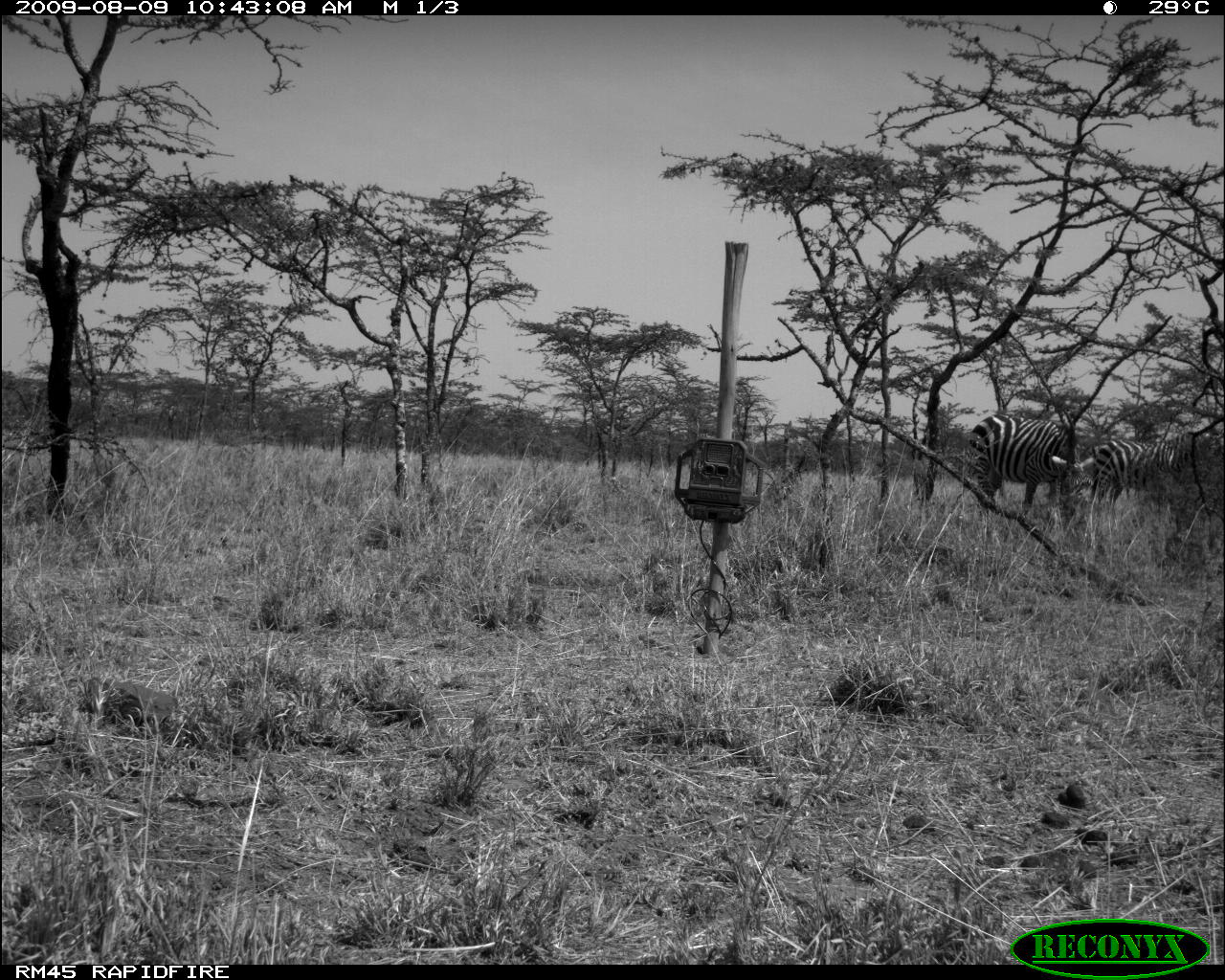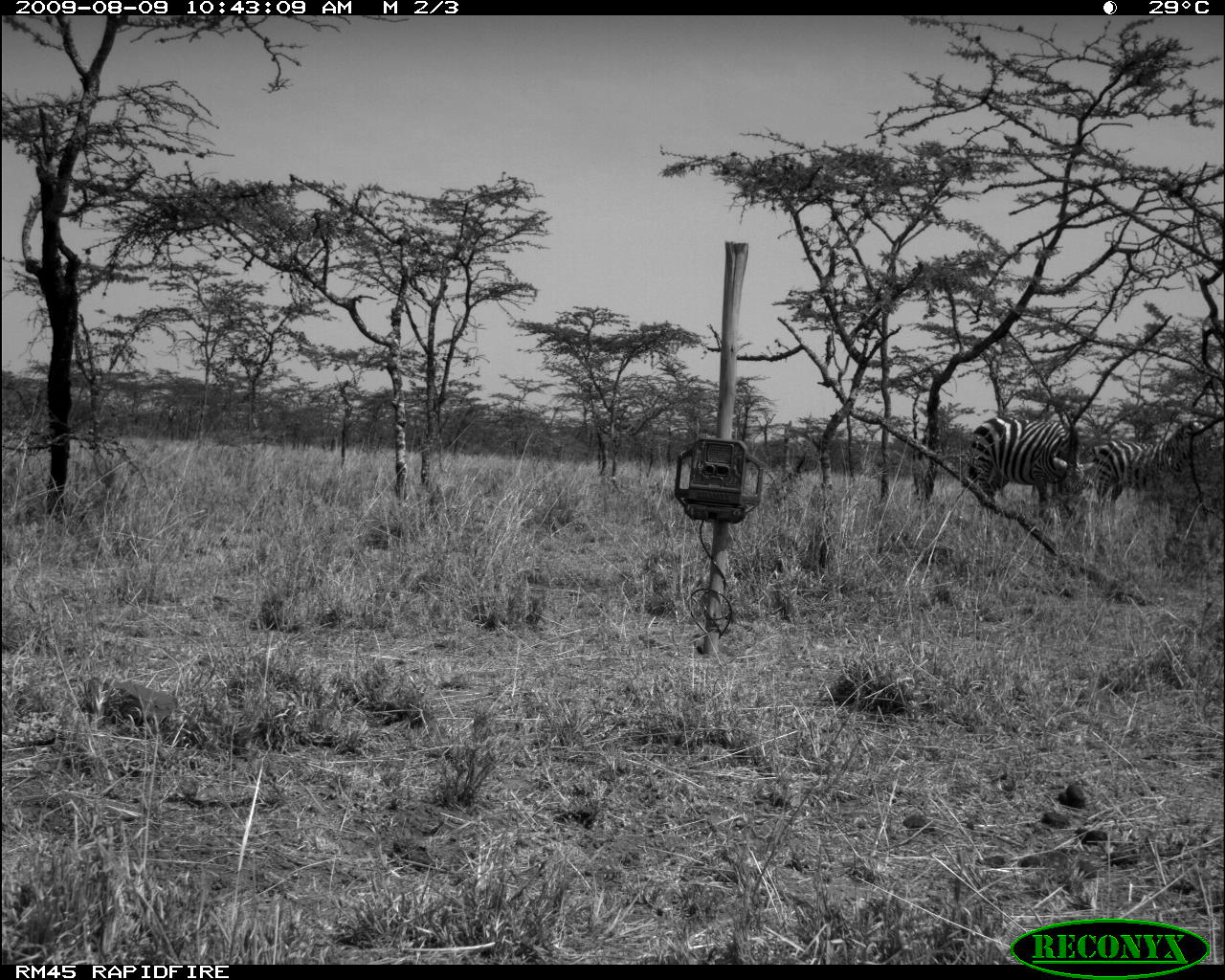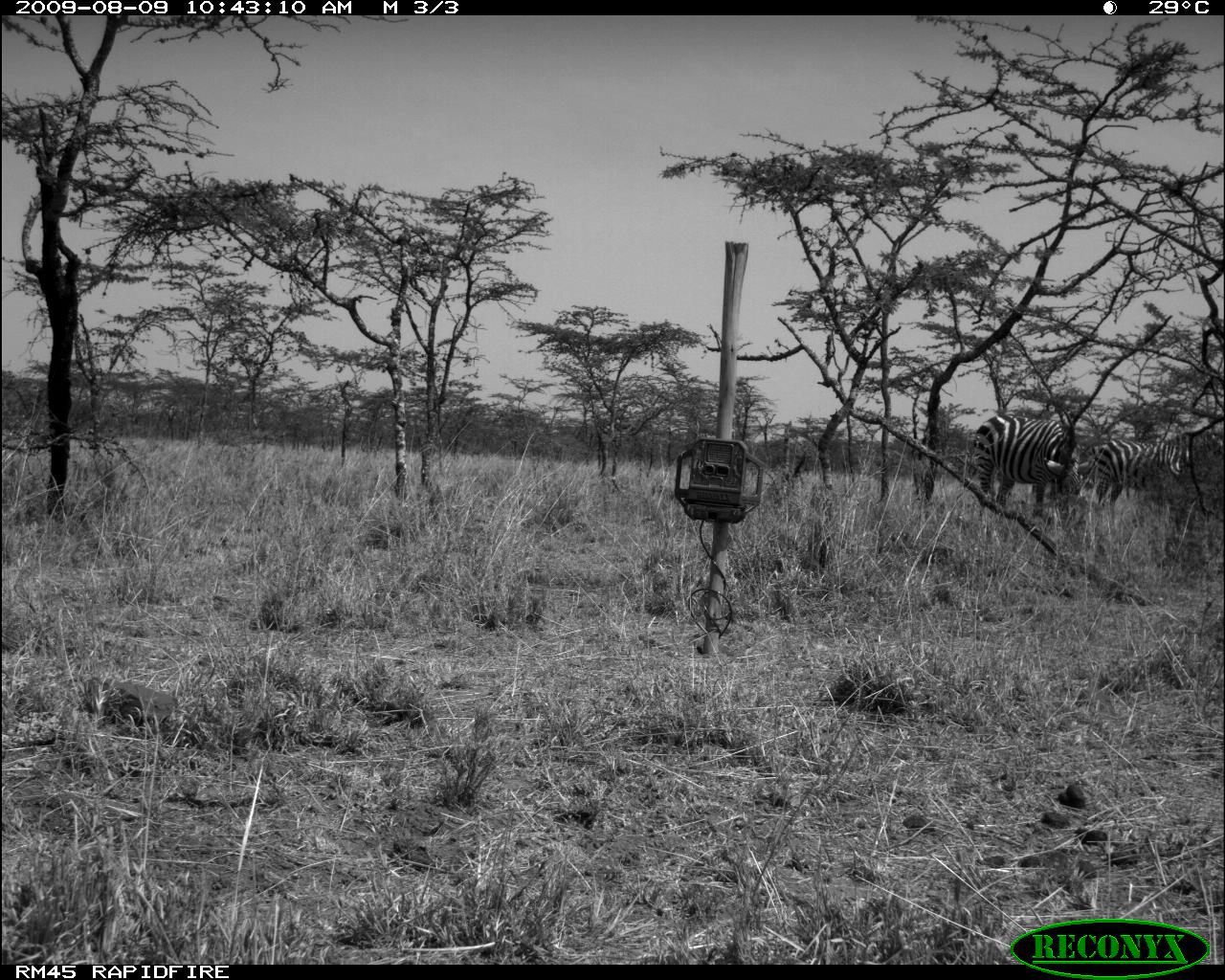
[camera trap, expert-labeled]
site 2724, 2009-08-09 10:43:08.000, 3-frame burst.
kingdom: Animalia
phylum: Chordata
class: Mammalia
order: Perissodactyla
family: Equidae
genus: Equus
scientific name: Equus quagga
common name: plains zebra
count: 3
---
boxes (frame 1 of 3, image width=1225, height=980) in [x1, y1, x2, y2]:
equus quagga: [966, 411, 1093, 518]; [1093, 429, 1225, 520]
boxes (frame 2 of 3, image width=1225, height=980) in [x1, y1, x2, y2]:
equus quagga: [965, 409, 1089, 517]; [1093, 422, 1199, 507]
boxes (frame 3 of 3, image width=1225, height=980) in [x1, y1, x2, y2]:
equus quagga: [969, 415, 1079, 516]; [1091, 438, 1194, 512]